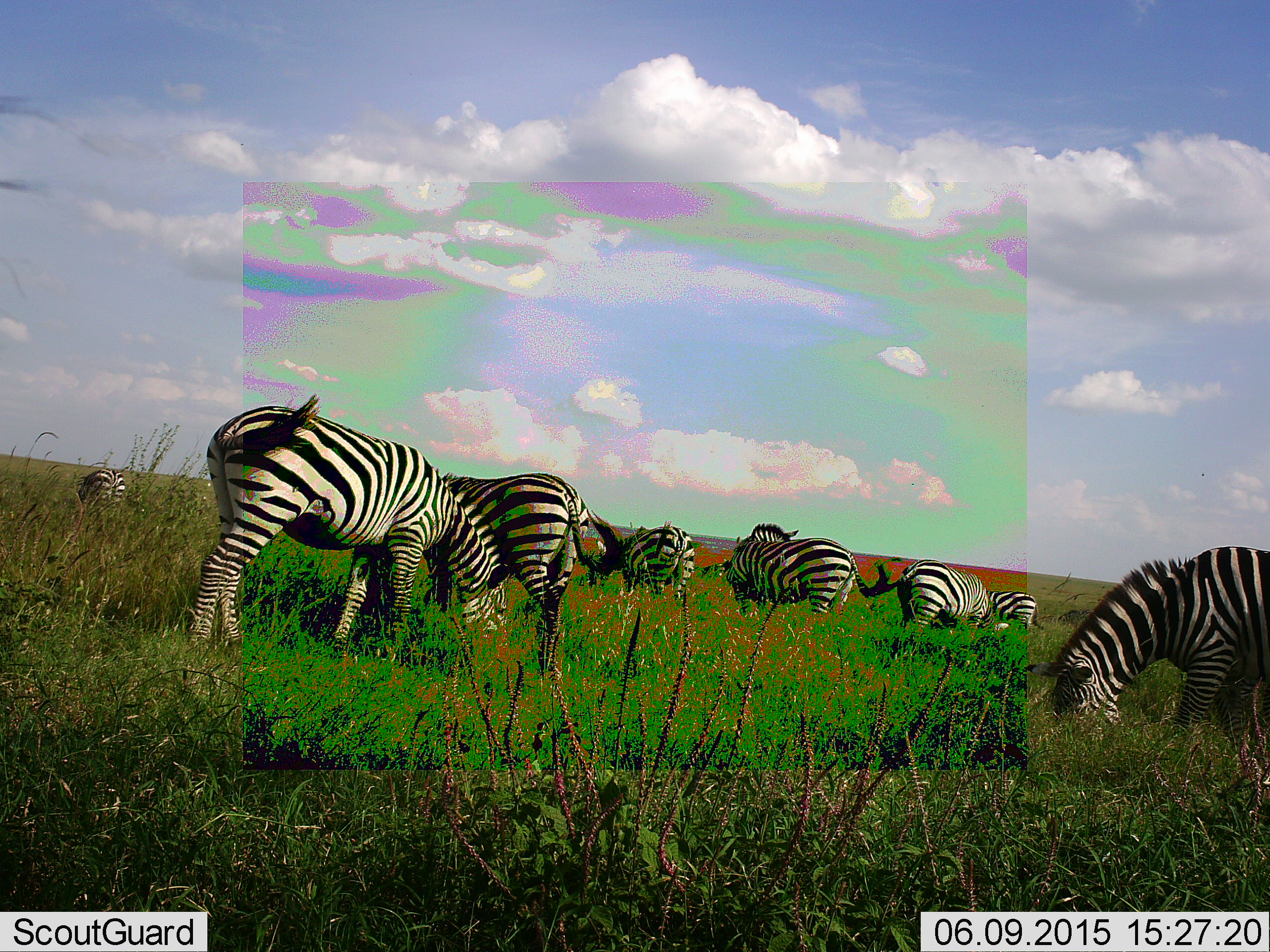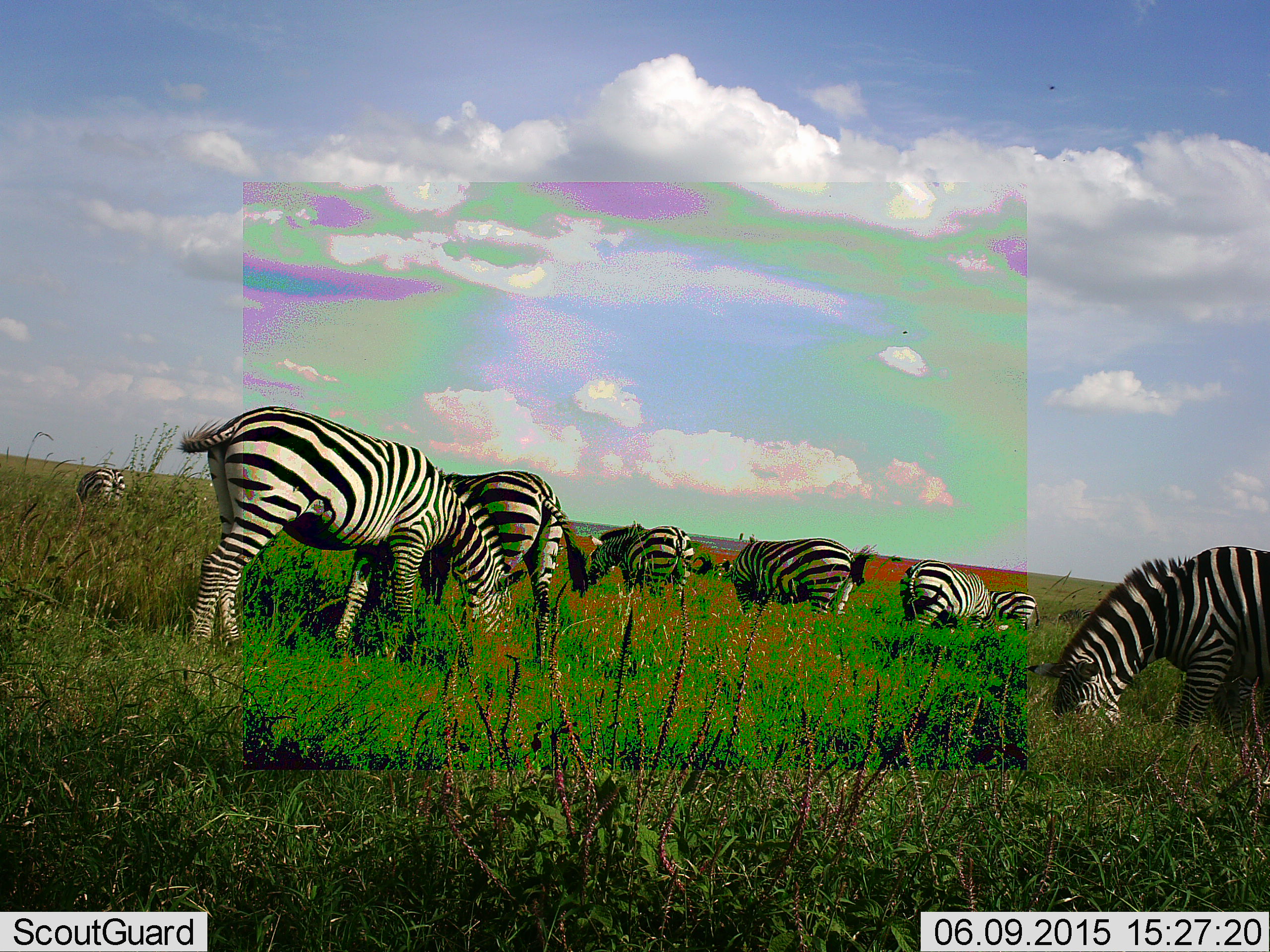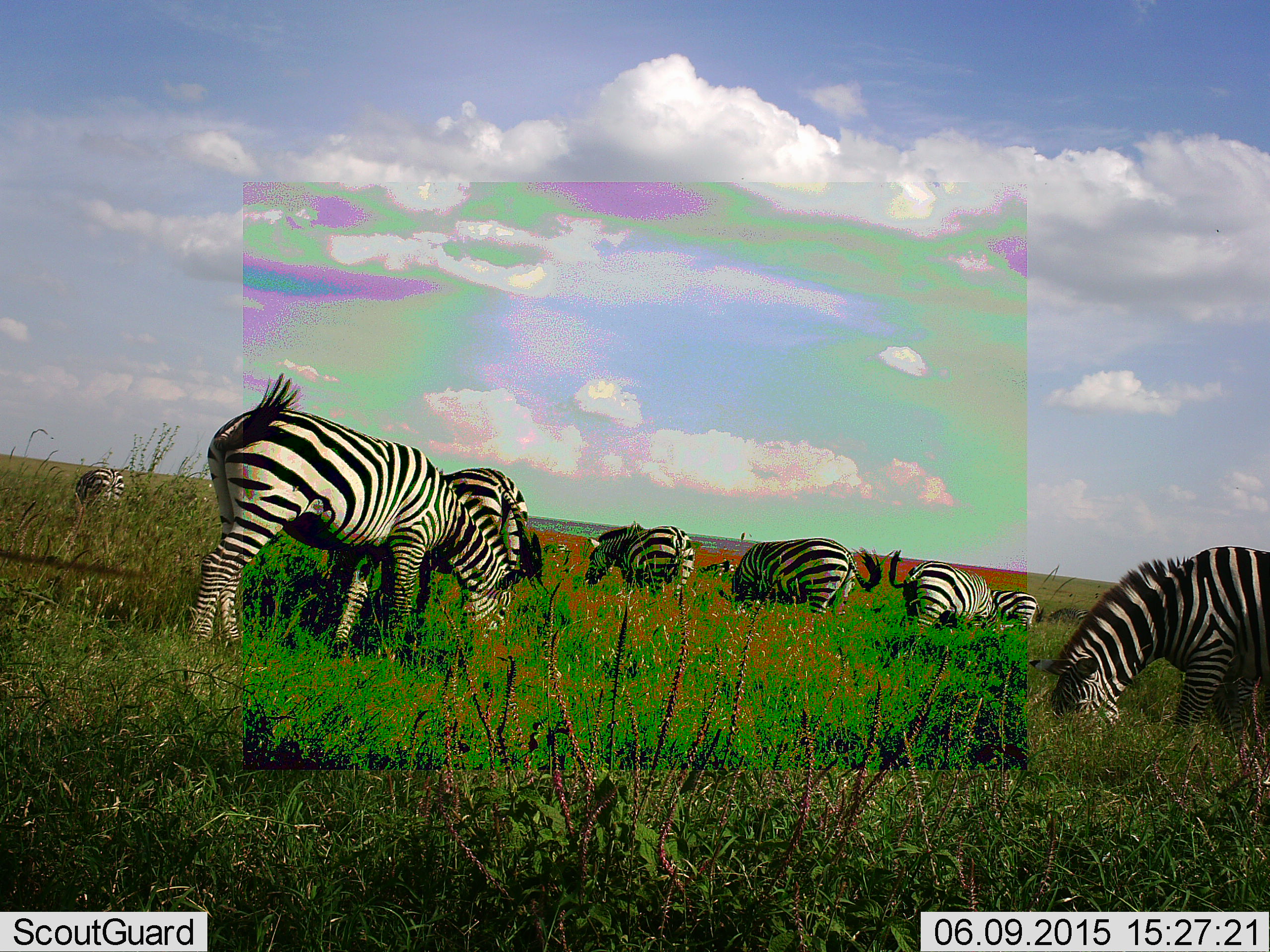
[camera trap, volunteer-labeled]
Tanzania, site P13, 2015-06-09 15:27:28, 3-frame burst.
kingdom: Animalia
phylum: Chordata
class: Mammalia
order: Perissodactyla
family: Equidae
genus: Equus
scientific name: Equus quagga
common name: plains zebra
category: zebra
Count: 8.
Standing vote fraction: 30%.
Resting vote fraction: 10%.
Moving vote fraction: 30%.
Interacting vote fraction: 0%.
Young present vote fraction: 10%.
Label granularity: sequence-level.